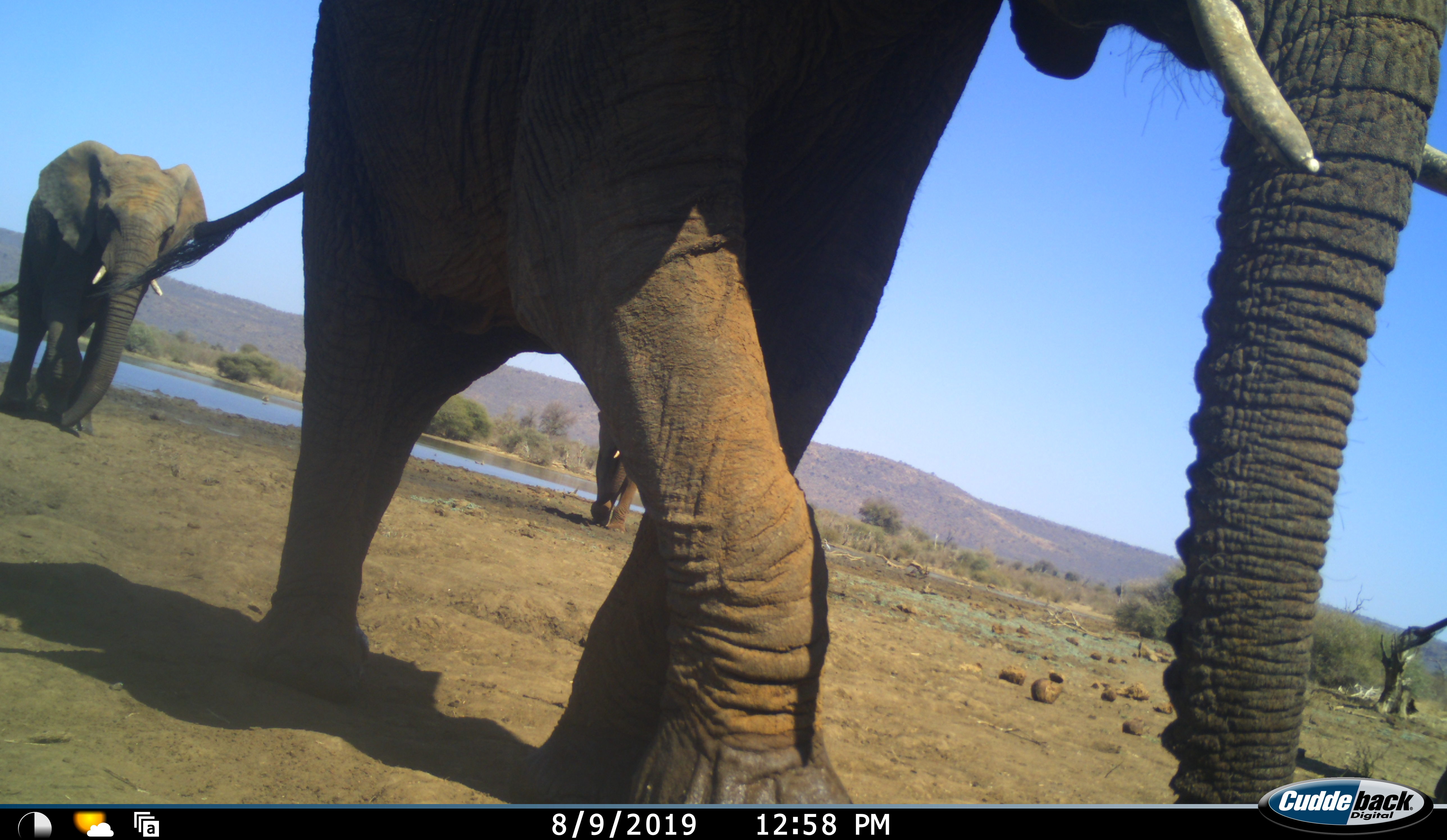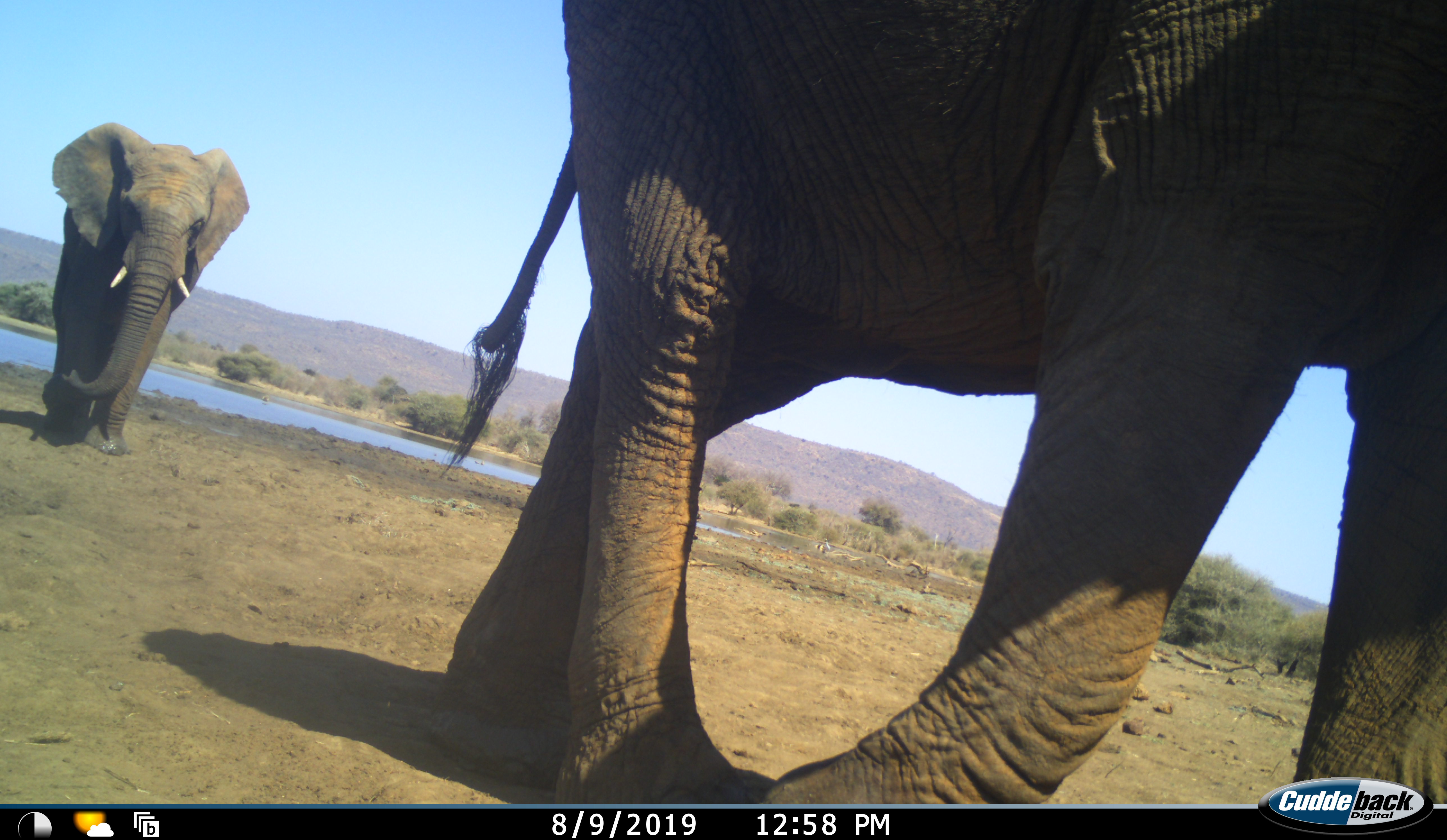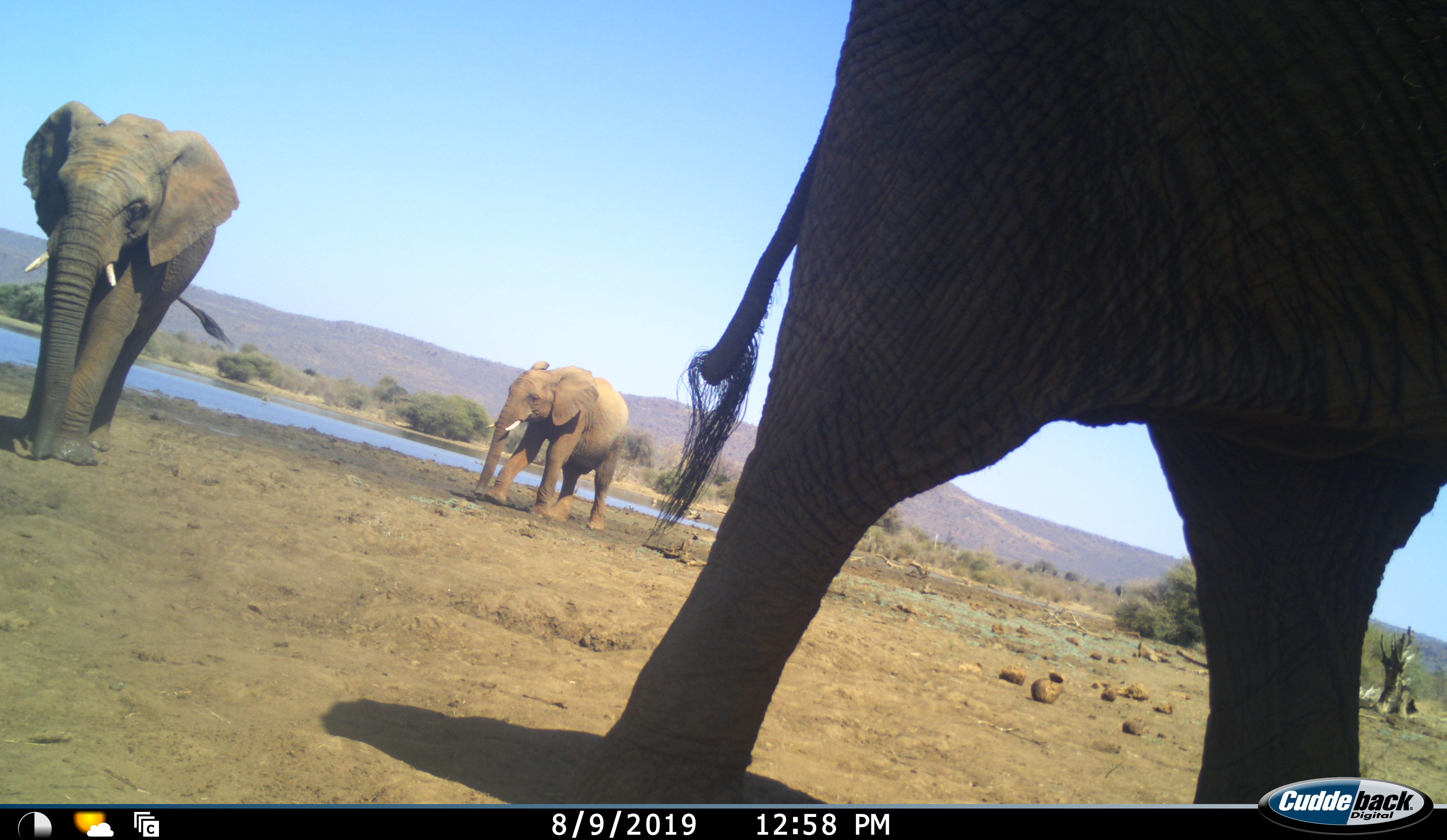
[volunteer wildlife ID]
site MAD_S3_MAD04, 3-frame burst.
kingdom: Animalia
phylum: Chordata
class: Mammalia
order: Proboscidea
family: Elephantidae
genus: Loxodonta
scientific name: Loxodonta africana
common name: african bush elephant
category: elephant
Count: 3.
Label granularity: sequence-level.